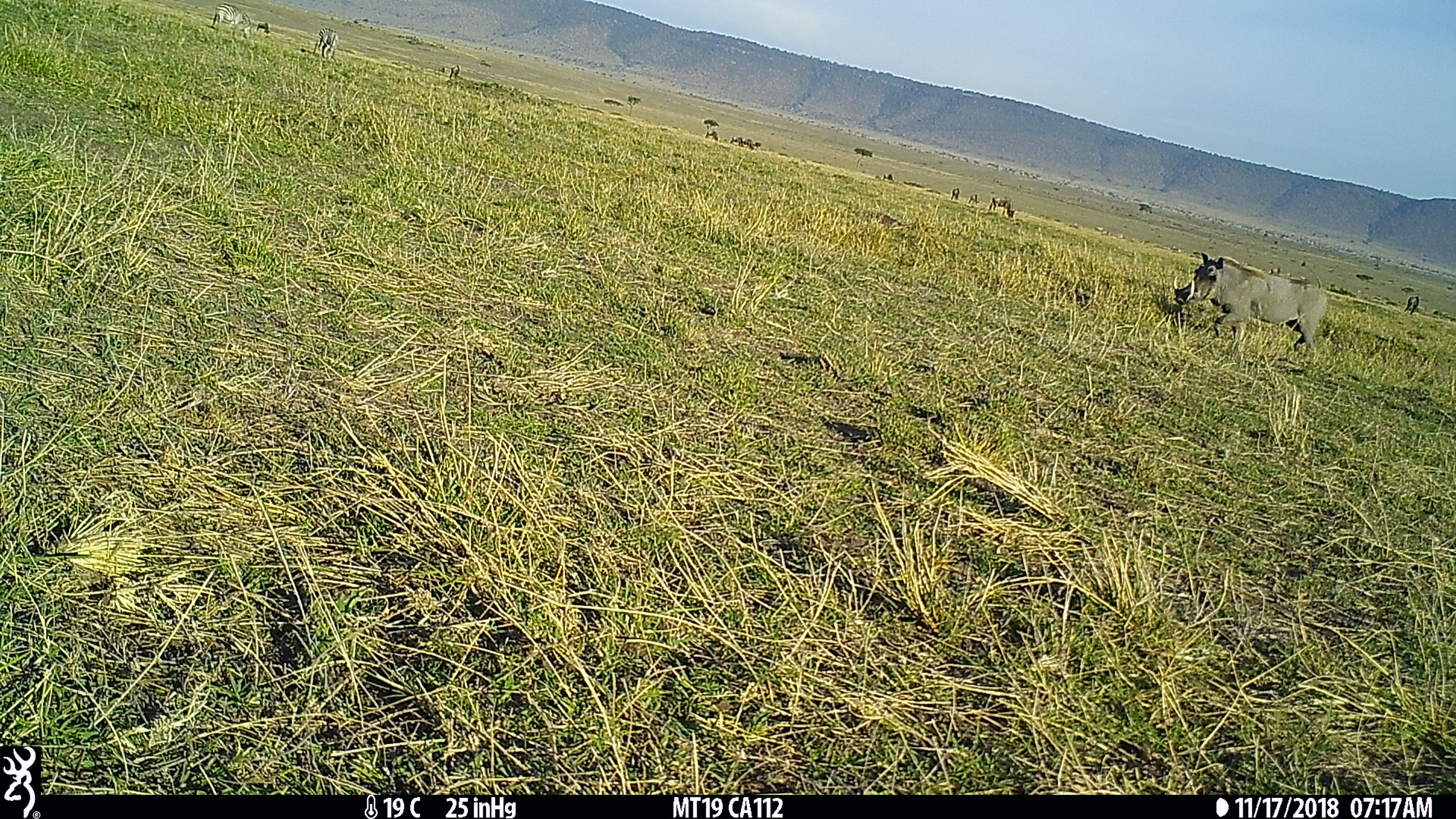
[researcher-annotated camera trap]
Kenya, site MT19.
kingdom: Animalia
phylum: Chordata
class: Mammalia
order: Perissodactyla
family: Equidae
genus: Equus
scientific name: Equus quagga burchellii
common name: burchell's zebra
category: zebra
Zebra (burchell's zebra) (Equus quagga burchellii).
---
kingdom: Animalia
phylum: Chordata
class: Mammalia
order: Artiodactyla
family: Suidae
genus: Phacochoerus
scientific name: Phacochoerus africanus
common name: common warthog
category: warthog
Warthog (common warthog) (Phacochoerus africanus).